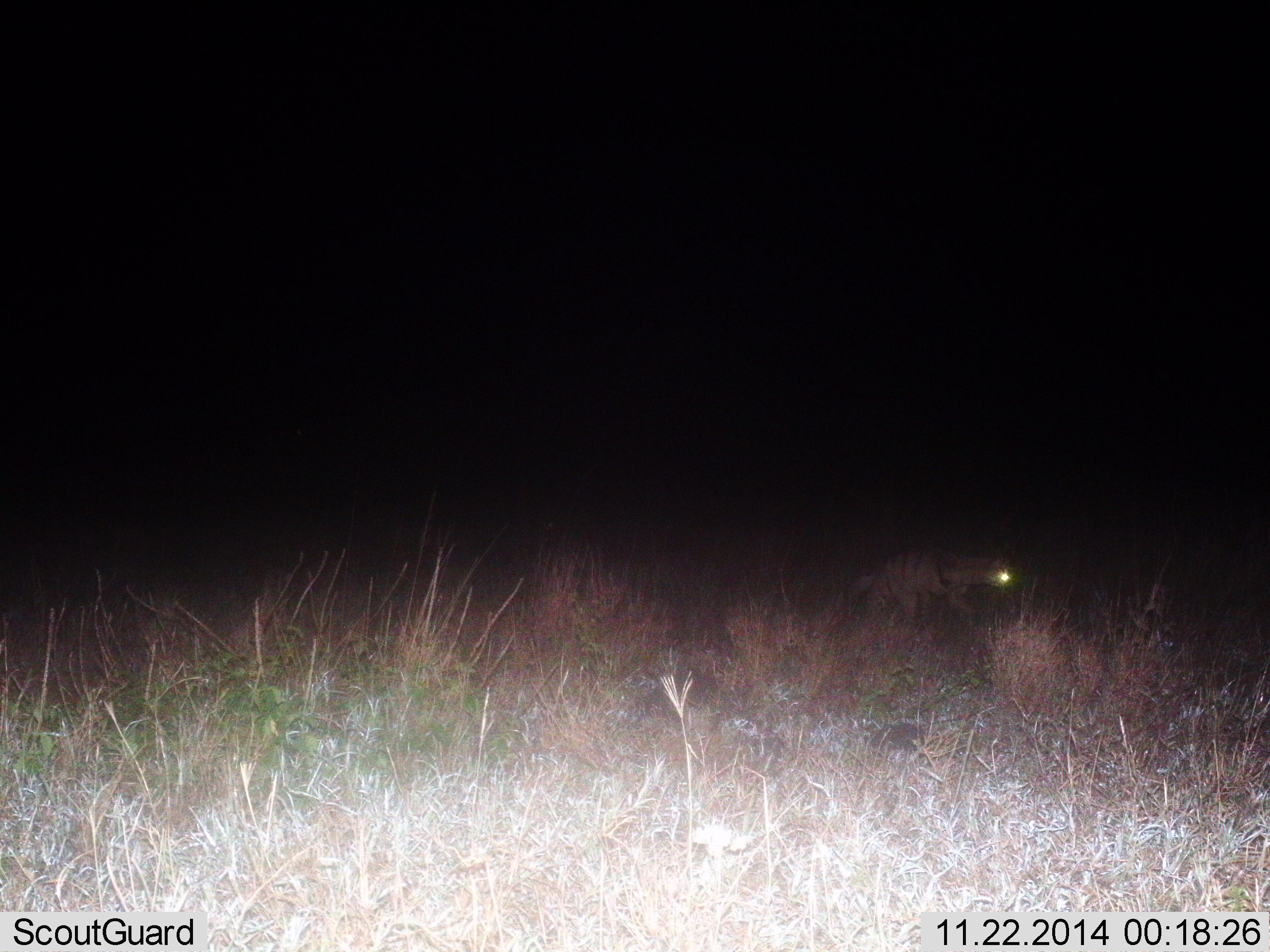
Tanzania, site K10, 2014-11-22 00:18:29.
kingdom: Animalia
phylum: Chordata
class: Mammalia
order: Carnivora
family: Hyaenidae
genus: Proteles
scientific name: Proteles cristatus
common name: aardwolf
Aardwolf (Proteles cristatus), count 1. Behavior (volunteer vote fractions): standing 10%, resting 0%, moving 90%, interacting 0%. Young present (vote fraction): 0%. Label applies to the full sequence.